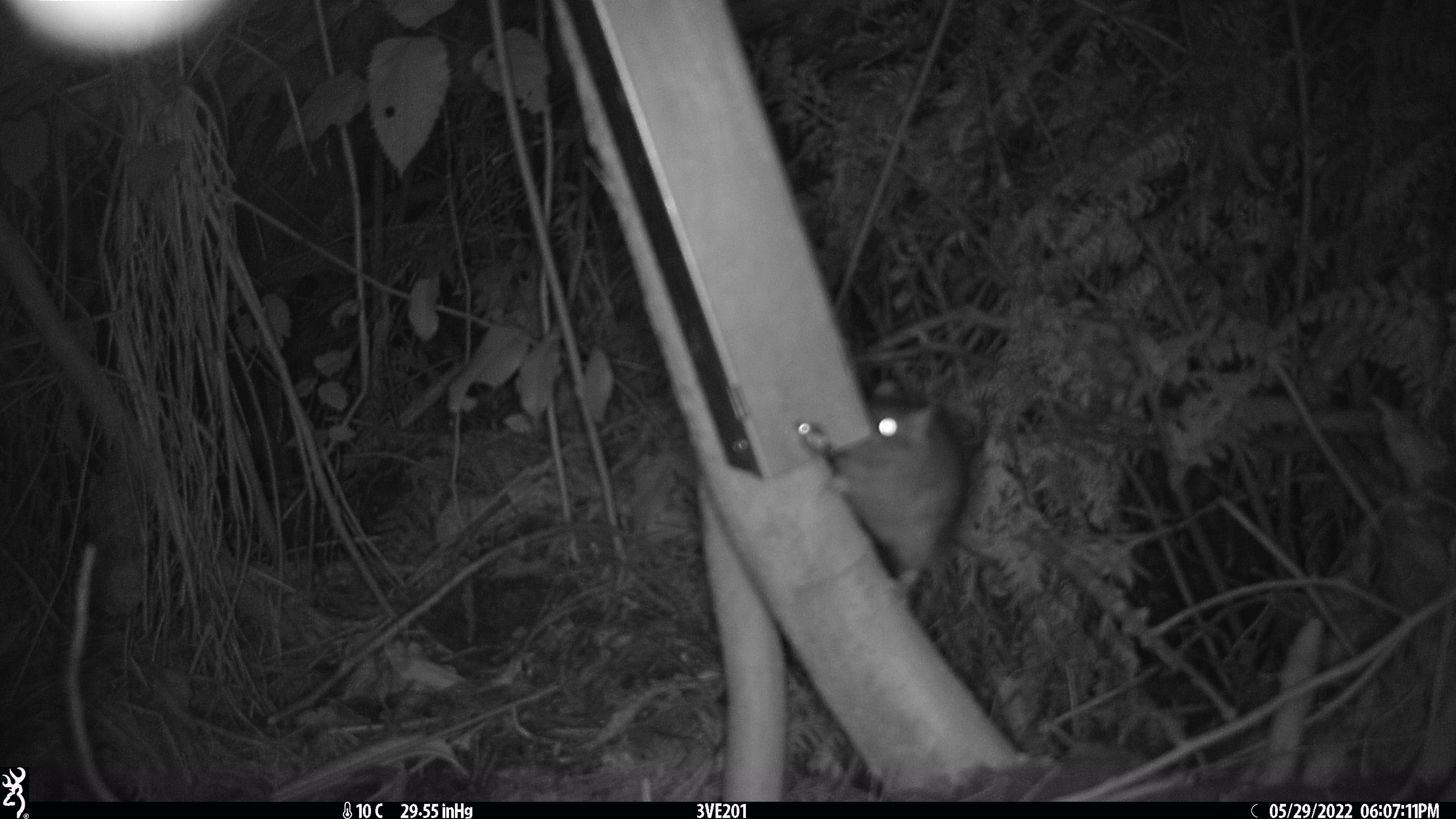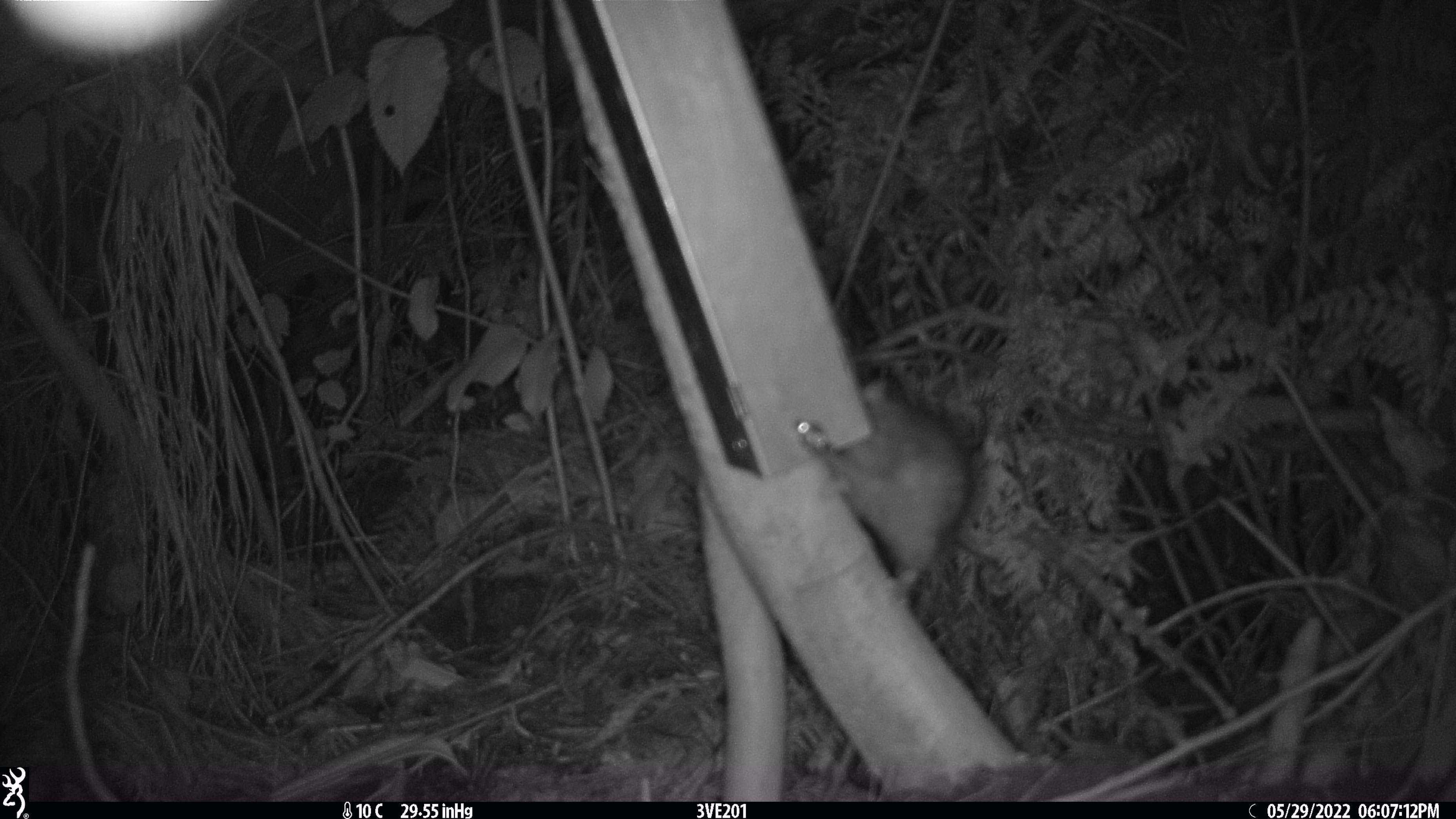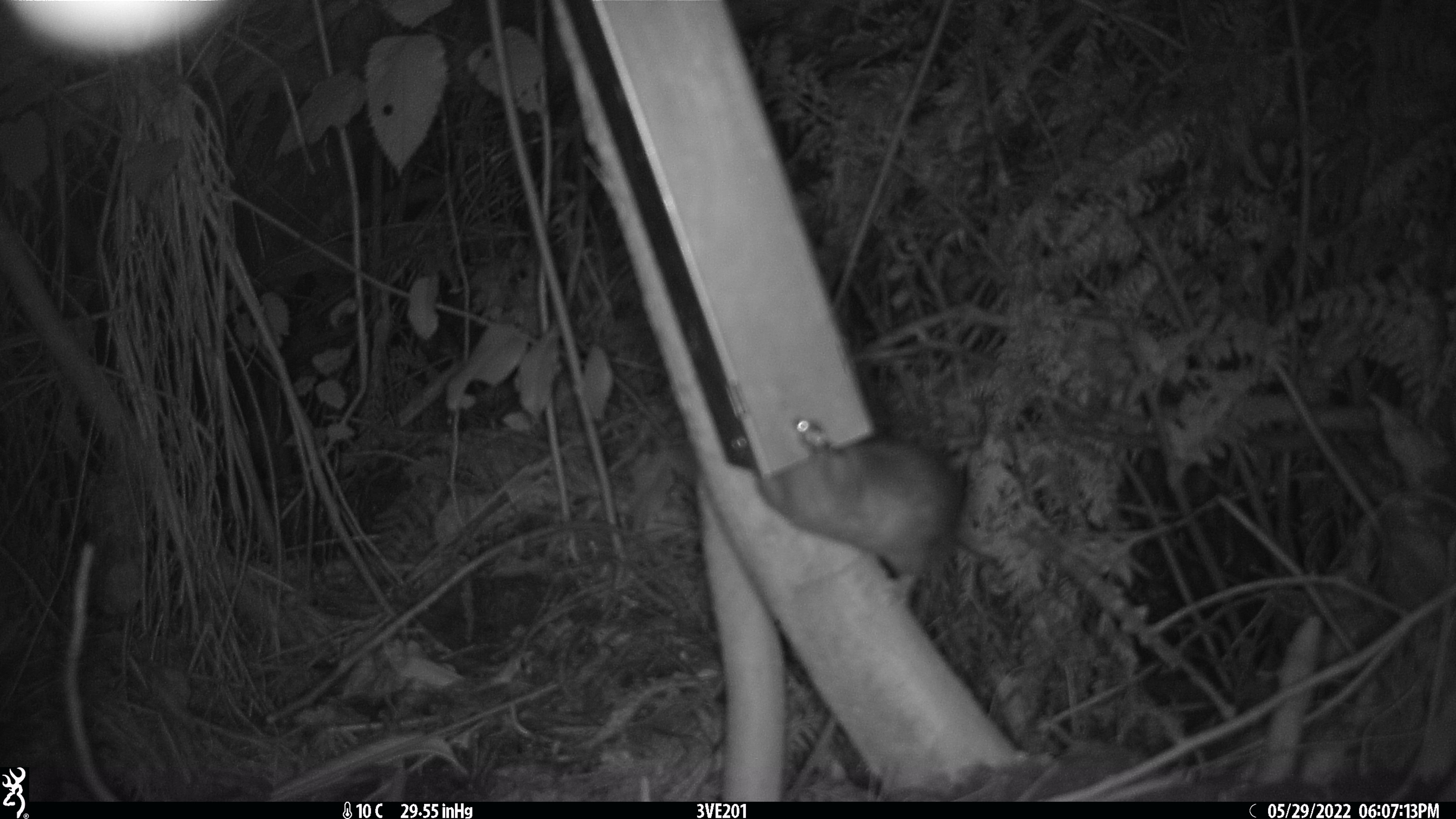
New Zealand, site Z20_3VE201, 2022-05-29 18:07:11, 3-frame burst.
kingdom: Animalia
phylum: Chordata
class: Mammalia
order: Rodentia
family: Muridae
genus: Rattus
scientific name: Rattus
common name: rat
Rat (Rattus).